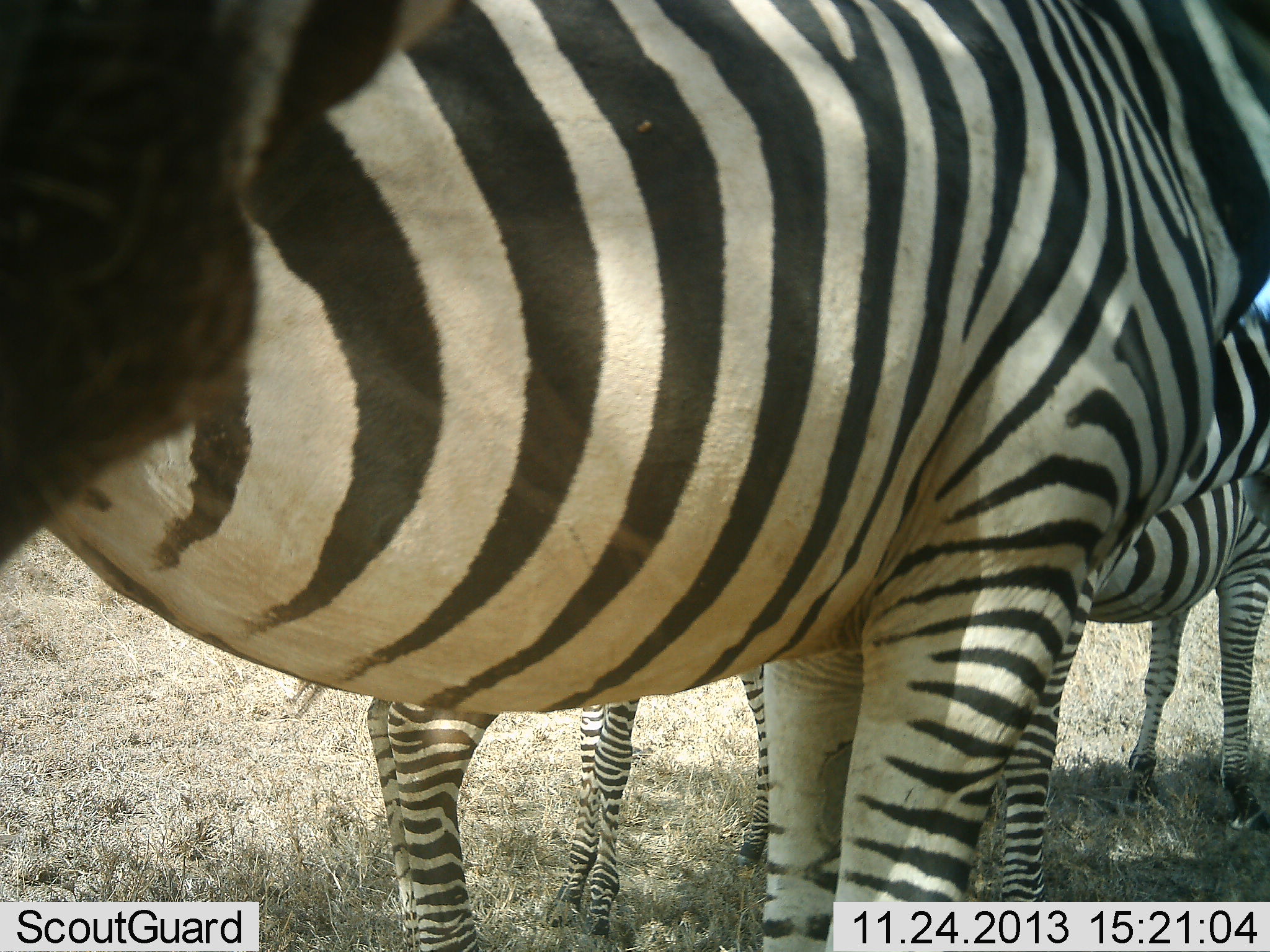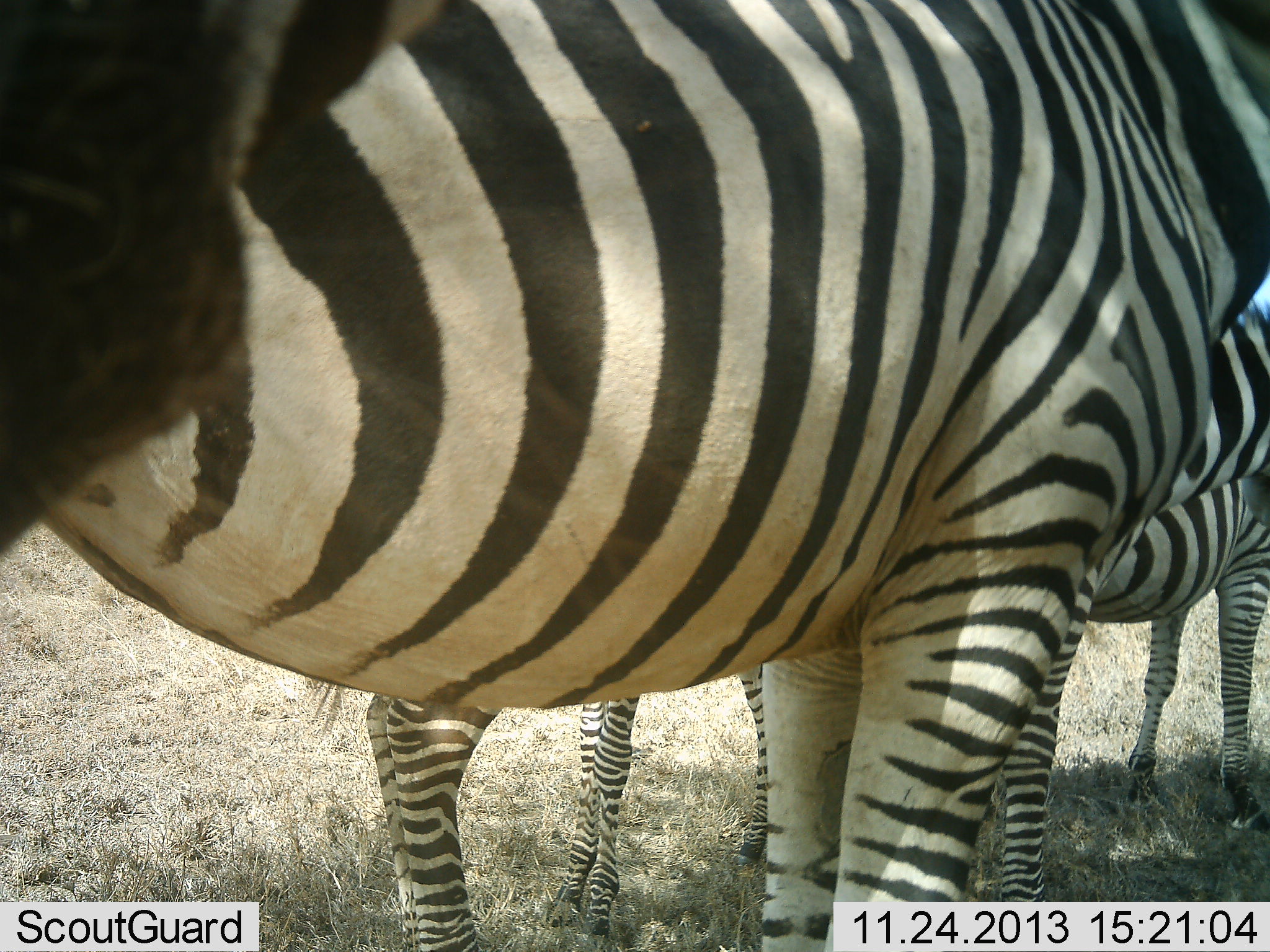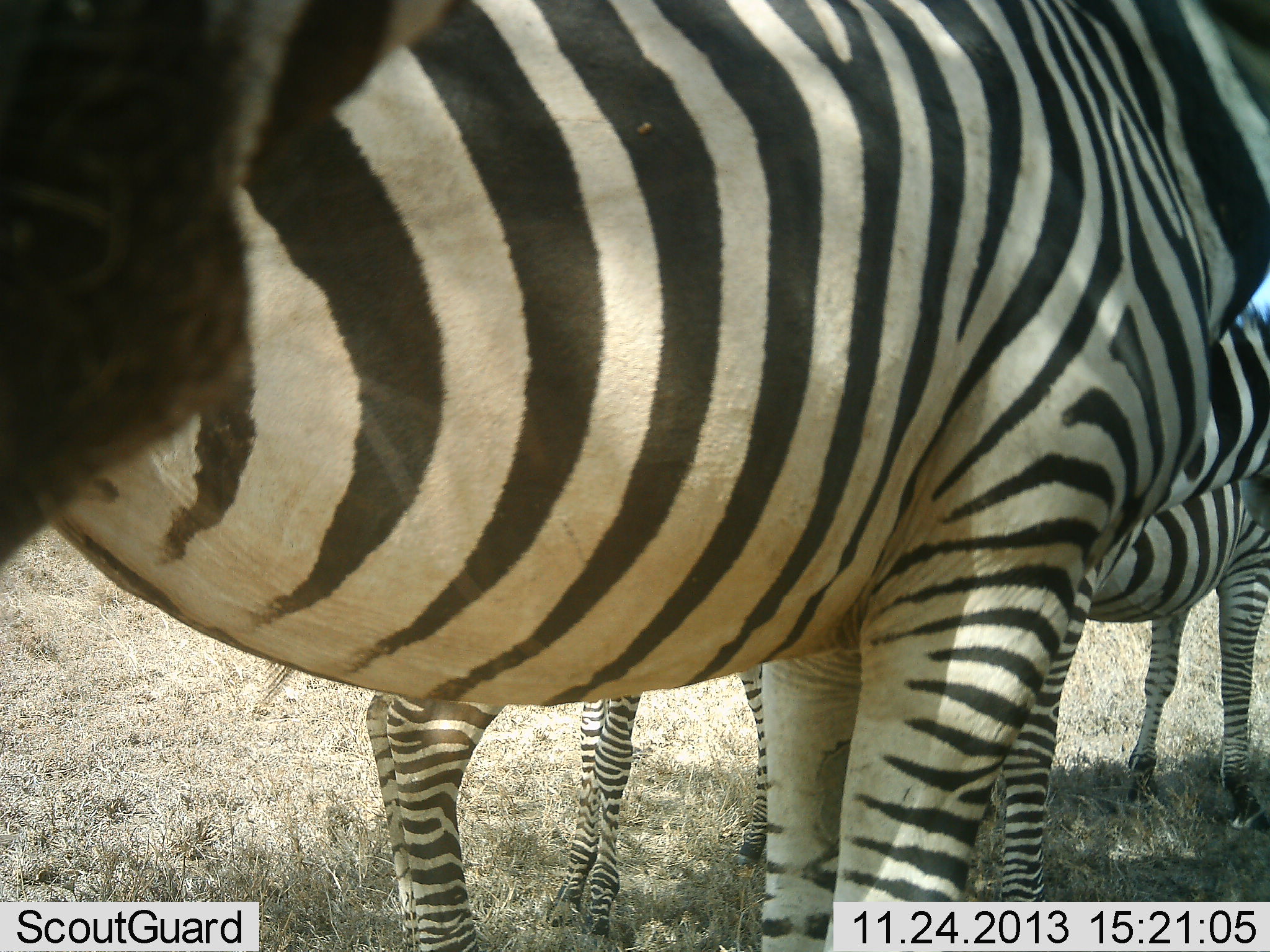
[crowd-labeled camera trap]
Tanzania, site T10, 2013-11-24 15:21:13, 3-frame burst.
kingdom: Animalia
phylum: Chordata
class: Mammalia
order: Perissodactyla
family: Equidae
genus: Equus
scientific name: Equus quagga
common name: plains zebra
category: zebra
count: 4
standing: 100%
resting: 10%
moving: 0%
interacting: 0%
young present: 10%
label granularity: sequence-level